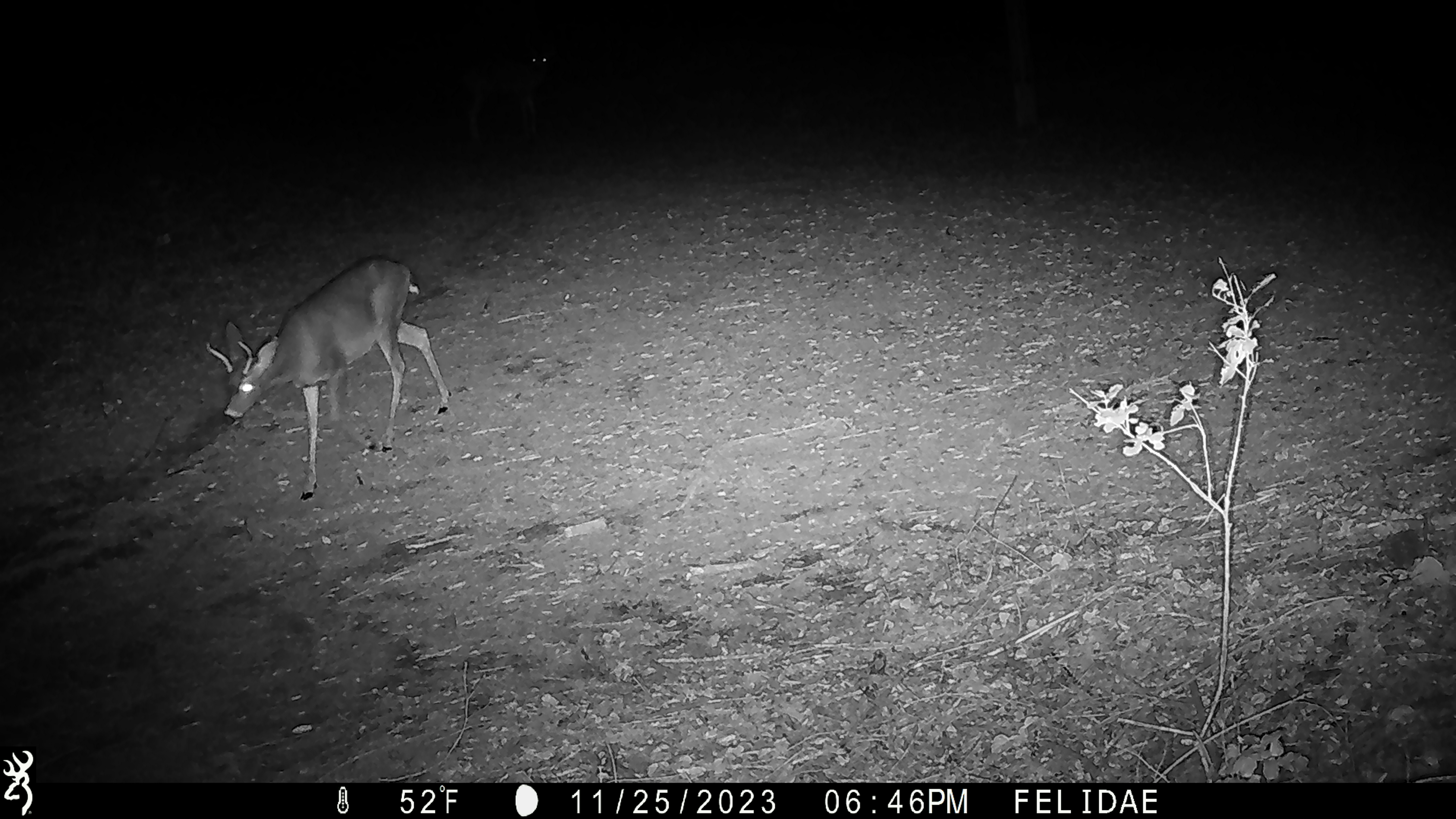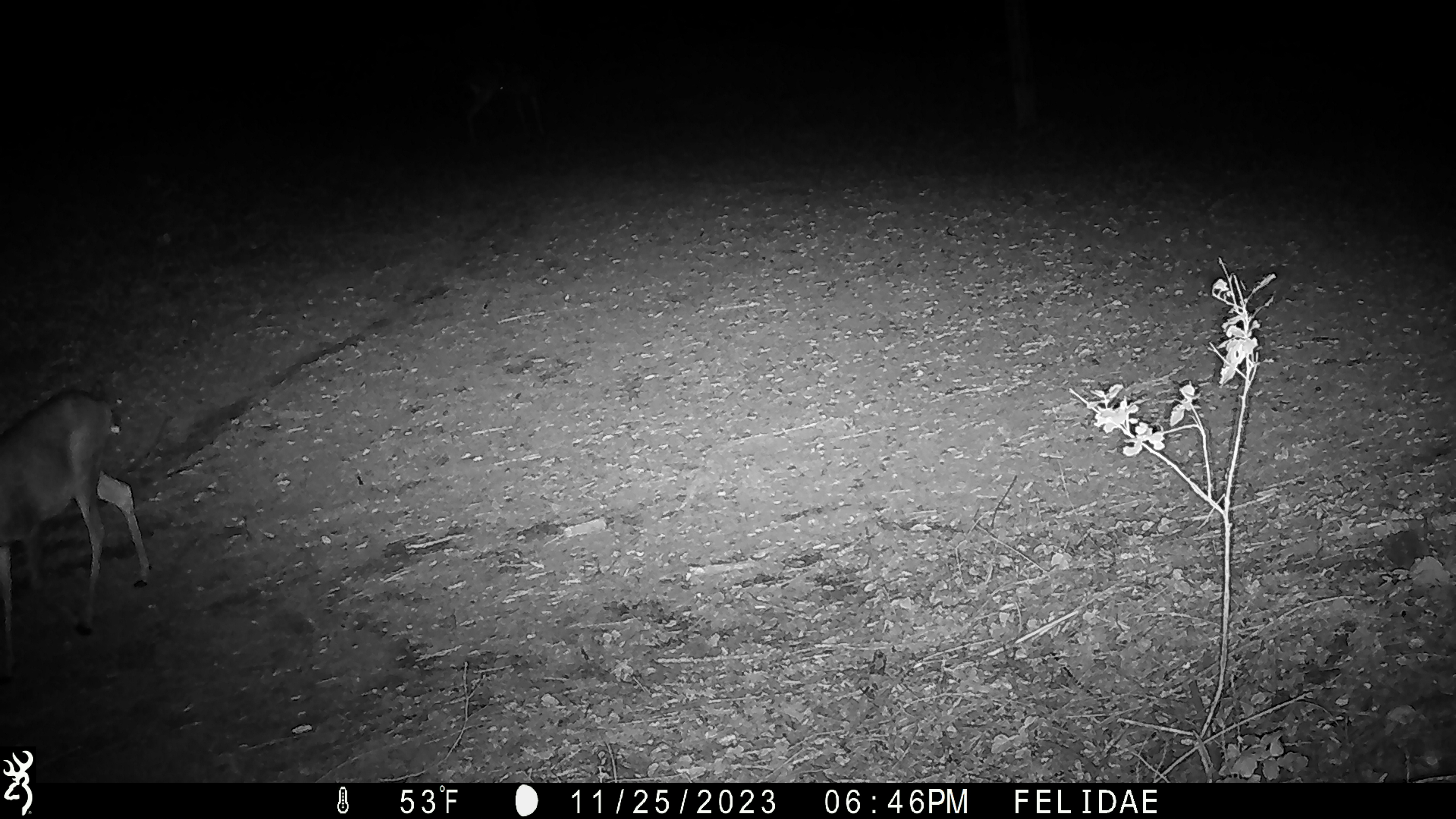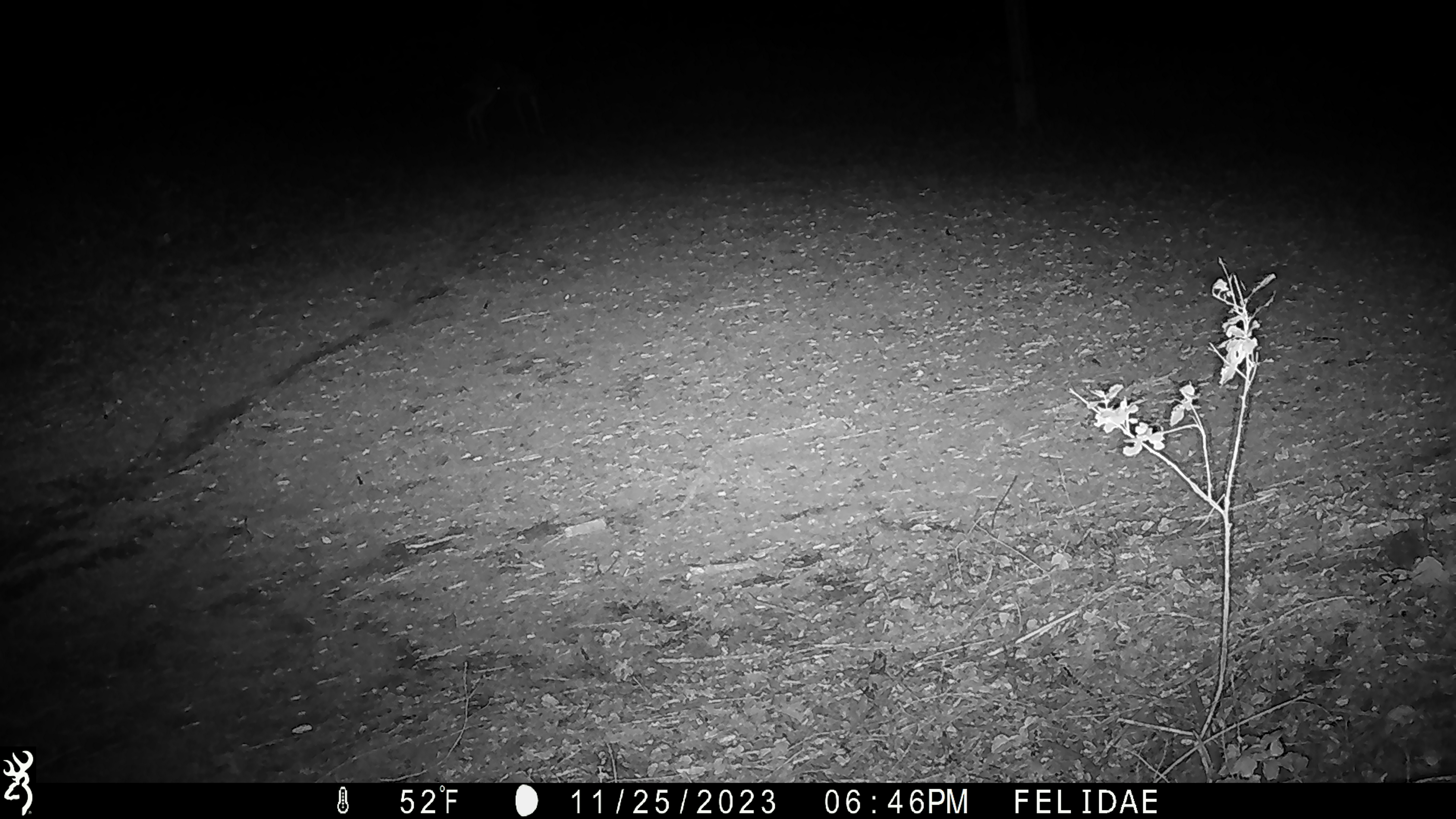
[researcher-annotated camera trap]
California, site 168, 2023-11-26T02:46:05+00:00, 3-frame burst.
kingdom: Animalia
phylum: Chordata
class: Mammalia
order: Artiodactyla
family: Cervidae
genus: Odocoileus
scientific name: Odocoileus hemionus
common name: mule deer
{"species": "mule deer (Odocoileus hemionus)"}